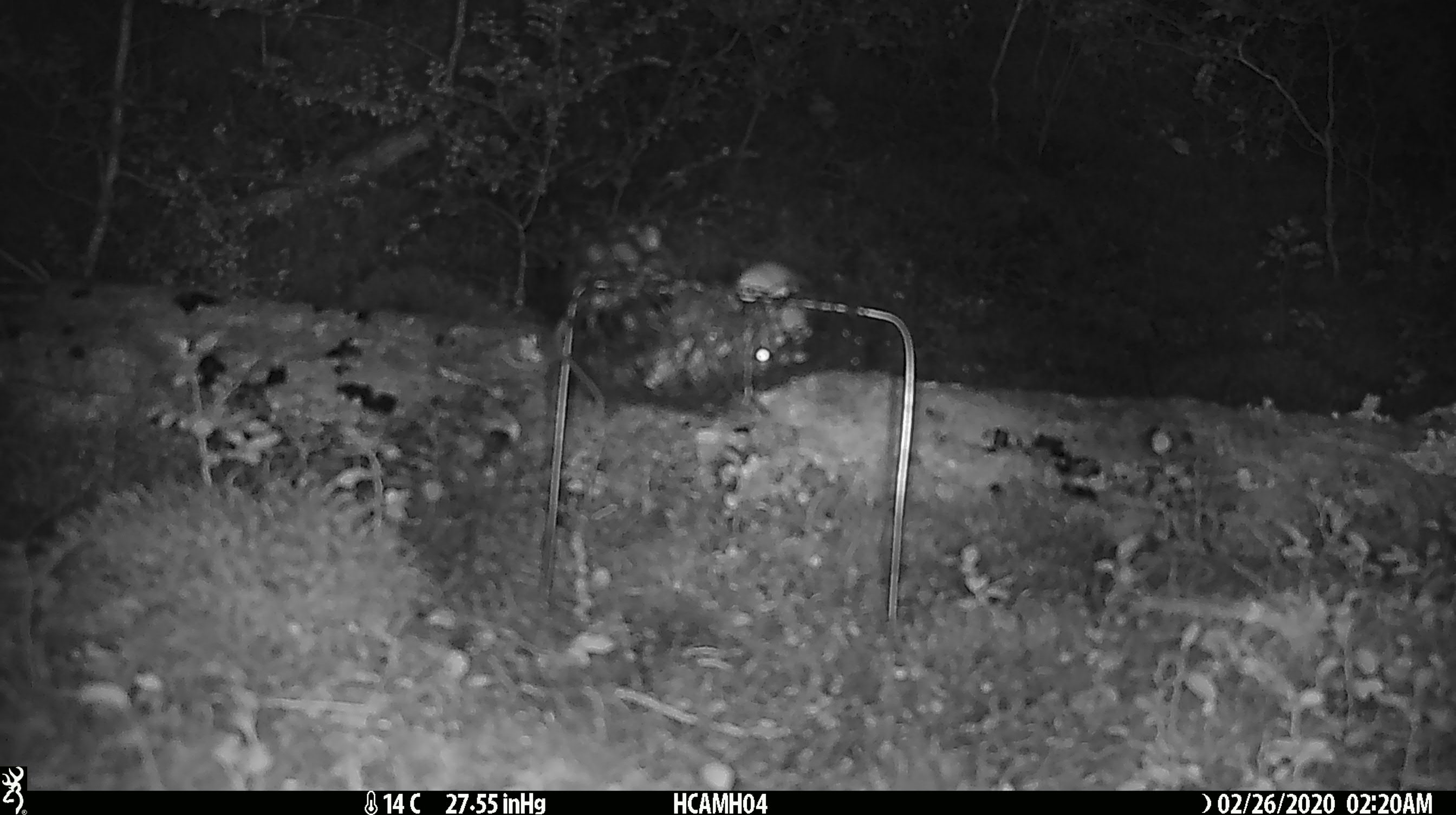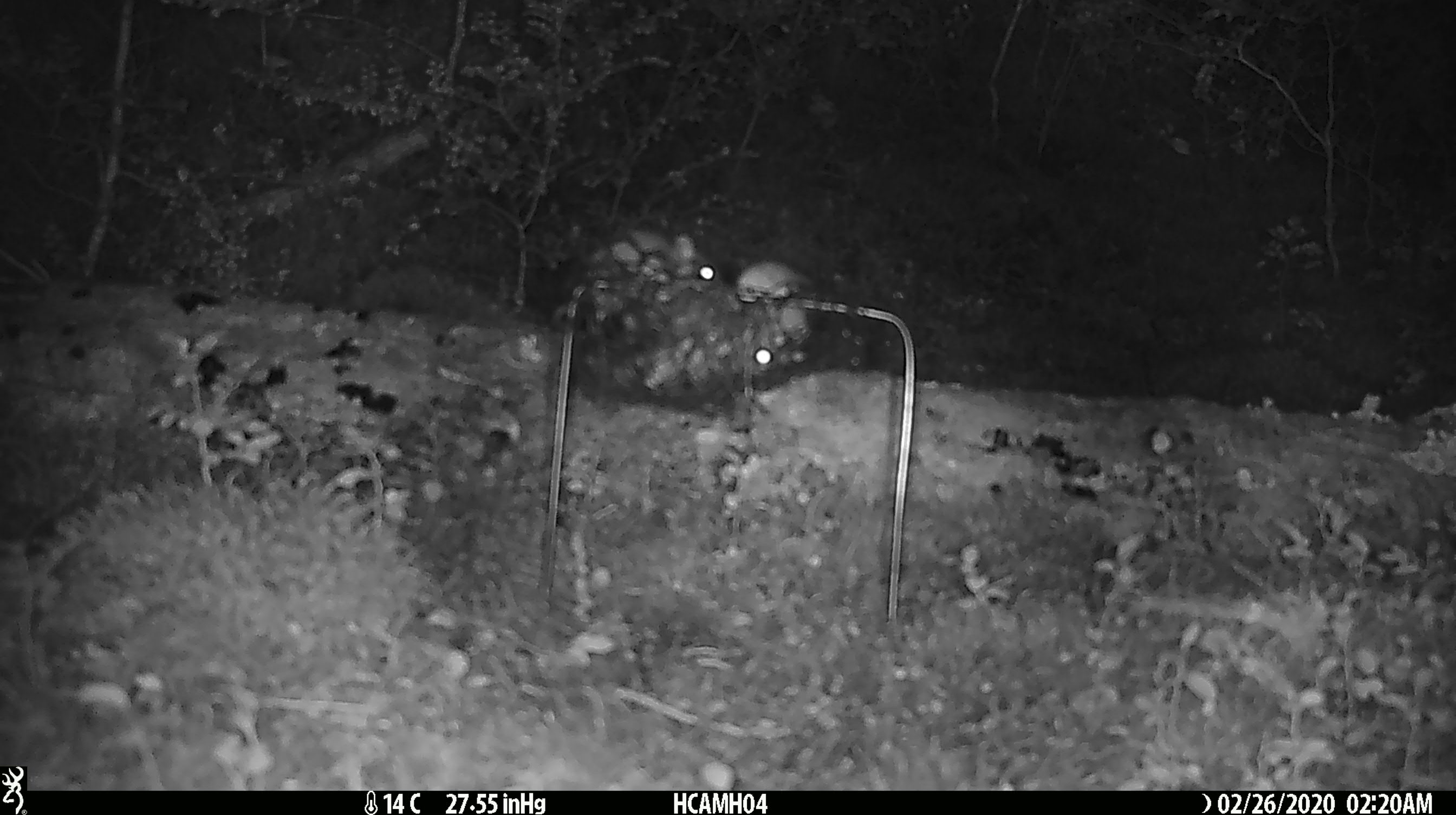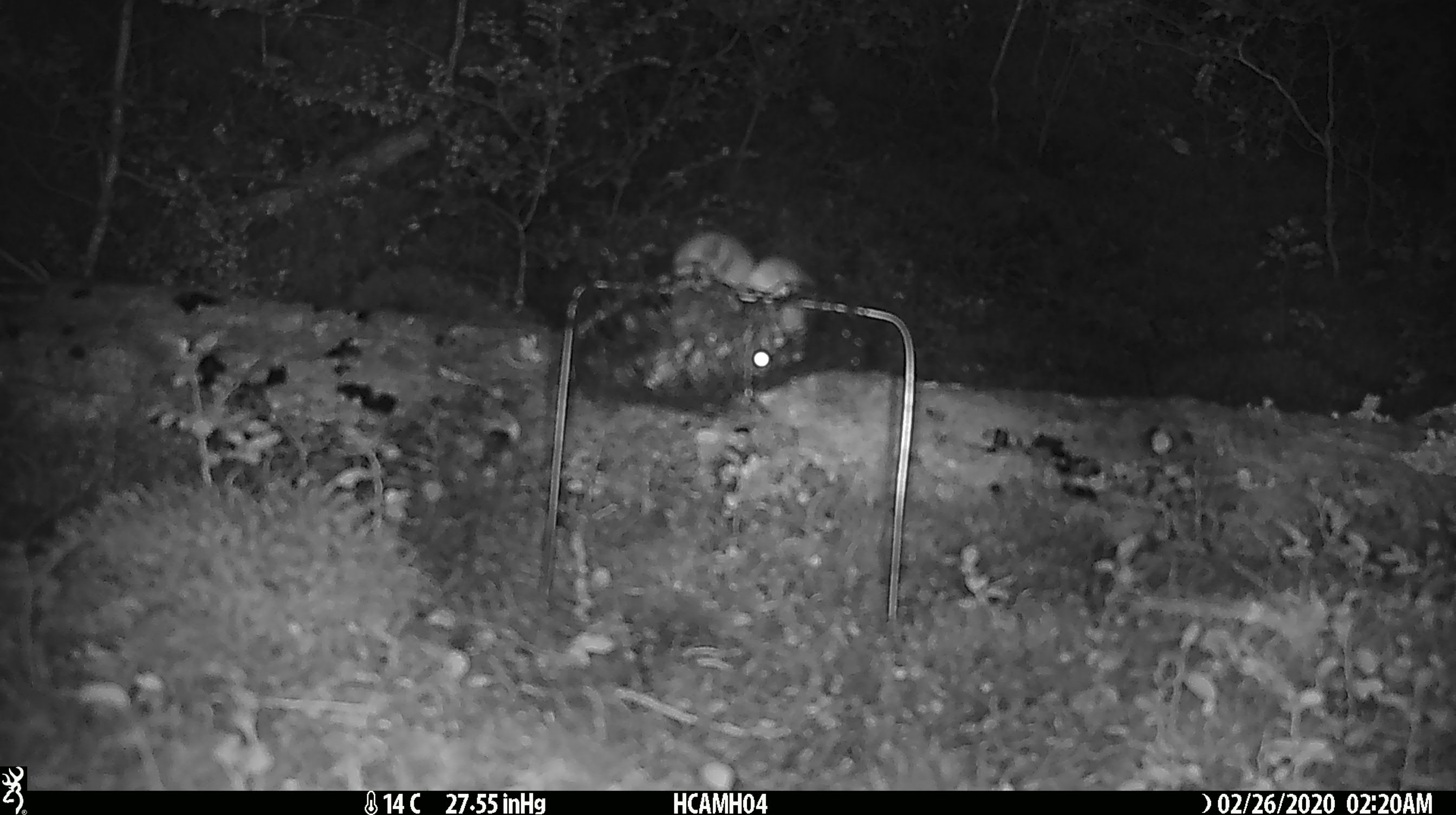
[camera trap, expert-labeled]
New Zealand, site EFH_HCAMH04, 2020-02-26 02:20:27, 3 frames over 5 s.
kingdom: Animalia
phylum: Chordata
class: Mammalia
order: Rodentia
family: Muridae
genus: Mus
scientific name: Mus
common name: mouse